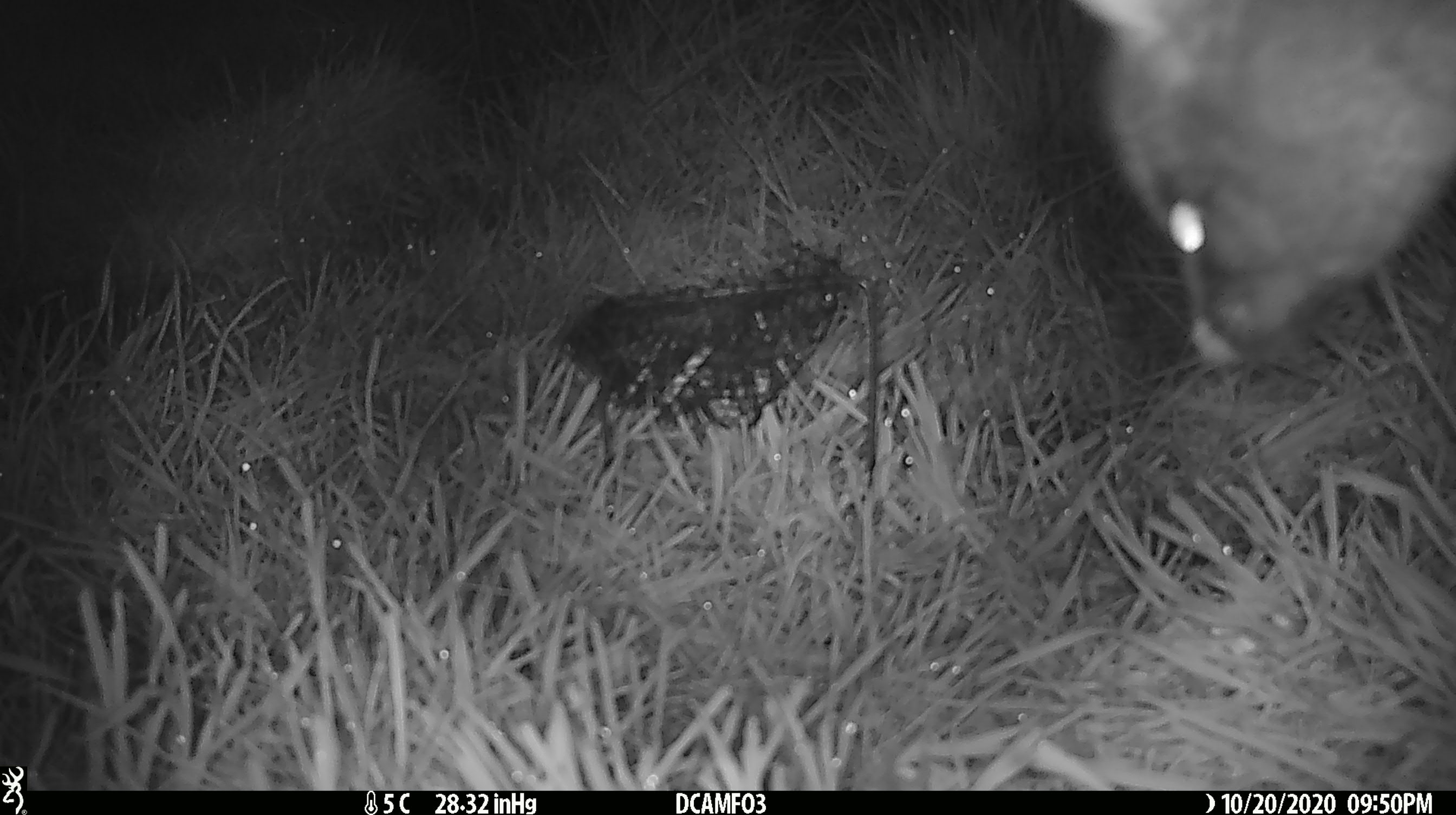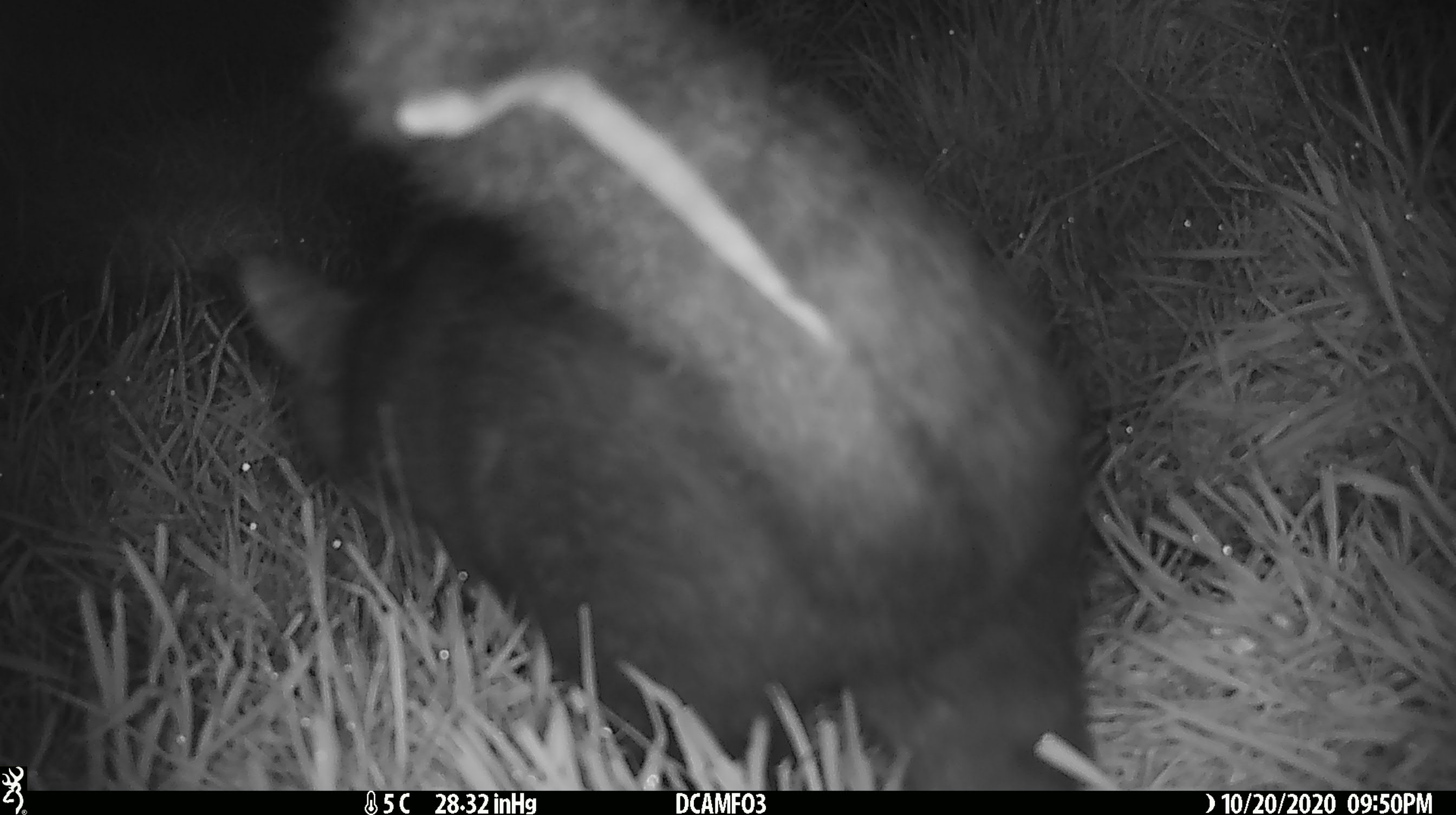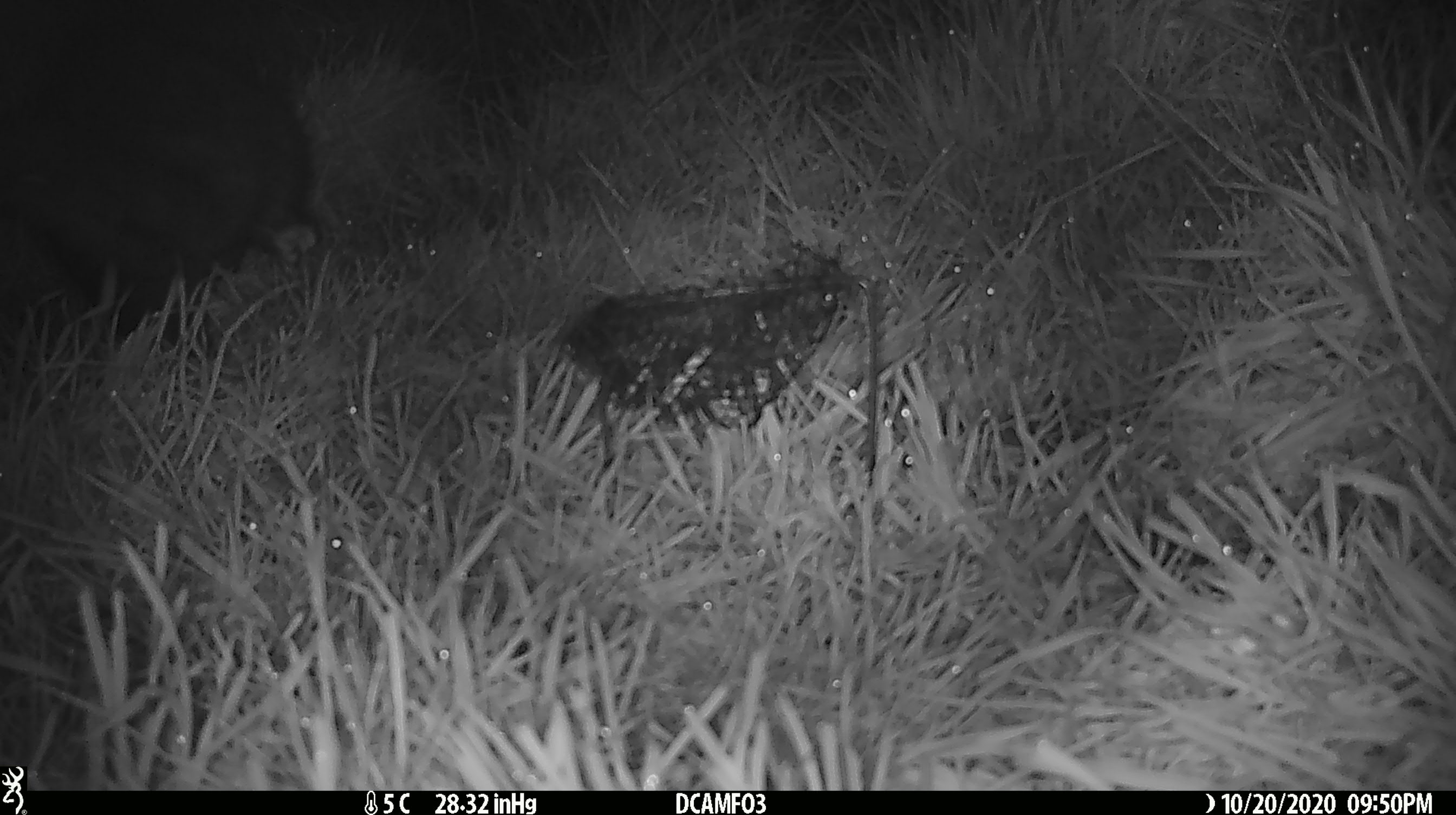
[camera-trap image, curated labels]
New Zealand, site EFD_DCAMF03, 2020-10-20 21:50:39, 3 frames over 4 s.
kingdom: Animalia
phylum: Chordata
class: Mammalia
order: Diprotodontia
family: Phalangeridae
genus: Trichosurus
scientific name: Trichosurus vulpecula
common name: common brushtail possum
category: possum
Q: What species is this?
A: Possum (common brushtail possum) (Trichosurus vulpecula).